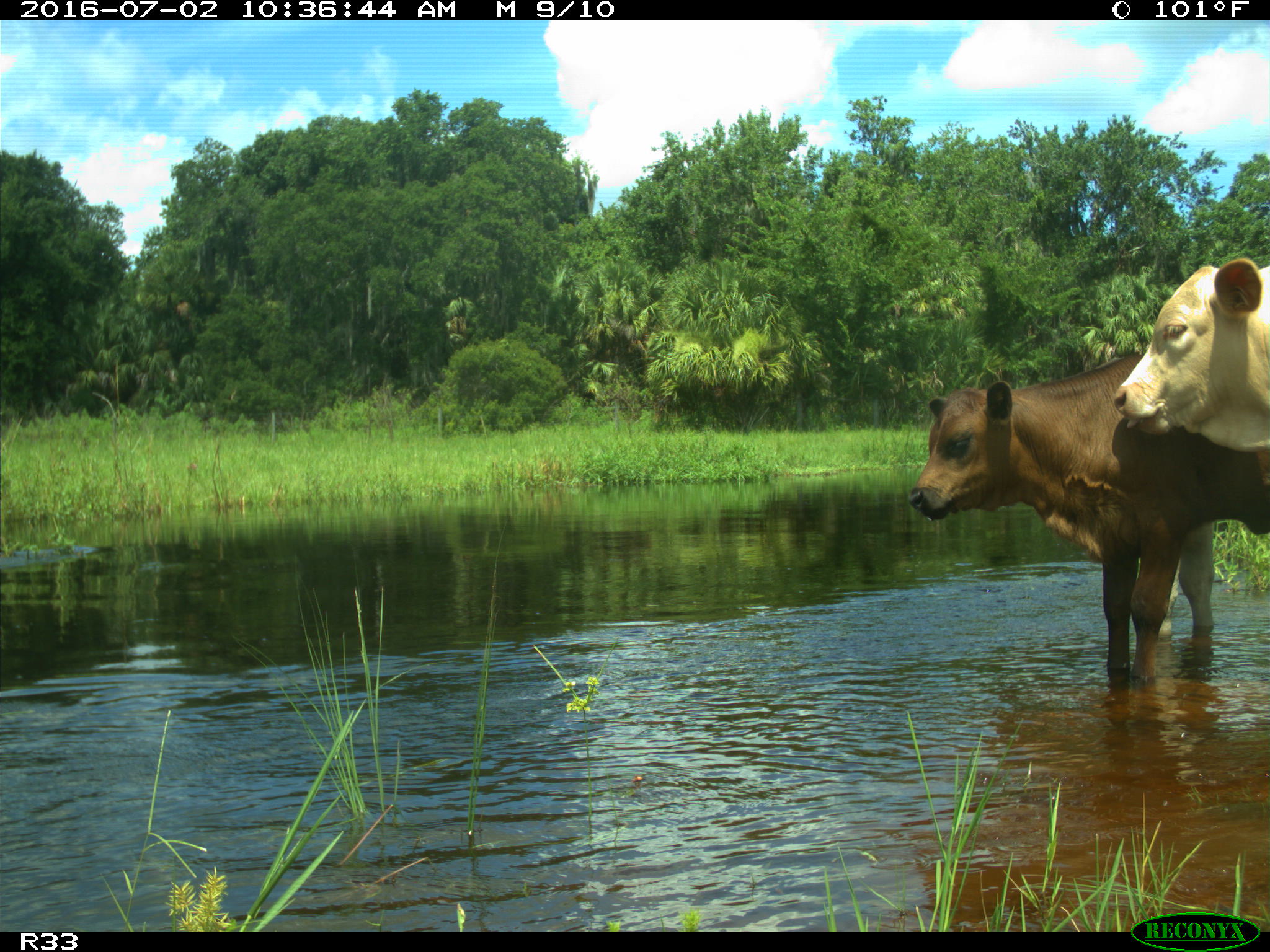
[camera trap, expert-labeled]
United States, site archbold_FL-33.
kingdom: Animalia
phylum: Chordata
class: Mammalia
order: Artiodactyla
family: Bovidae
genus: Bos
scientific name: Bos taurus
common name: domestic cow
Bos taurus (domestic cow).